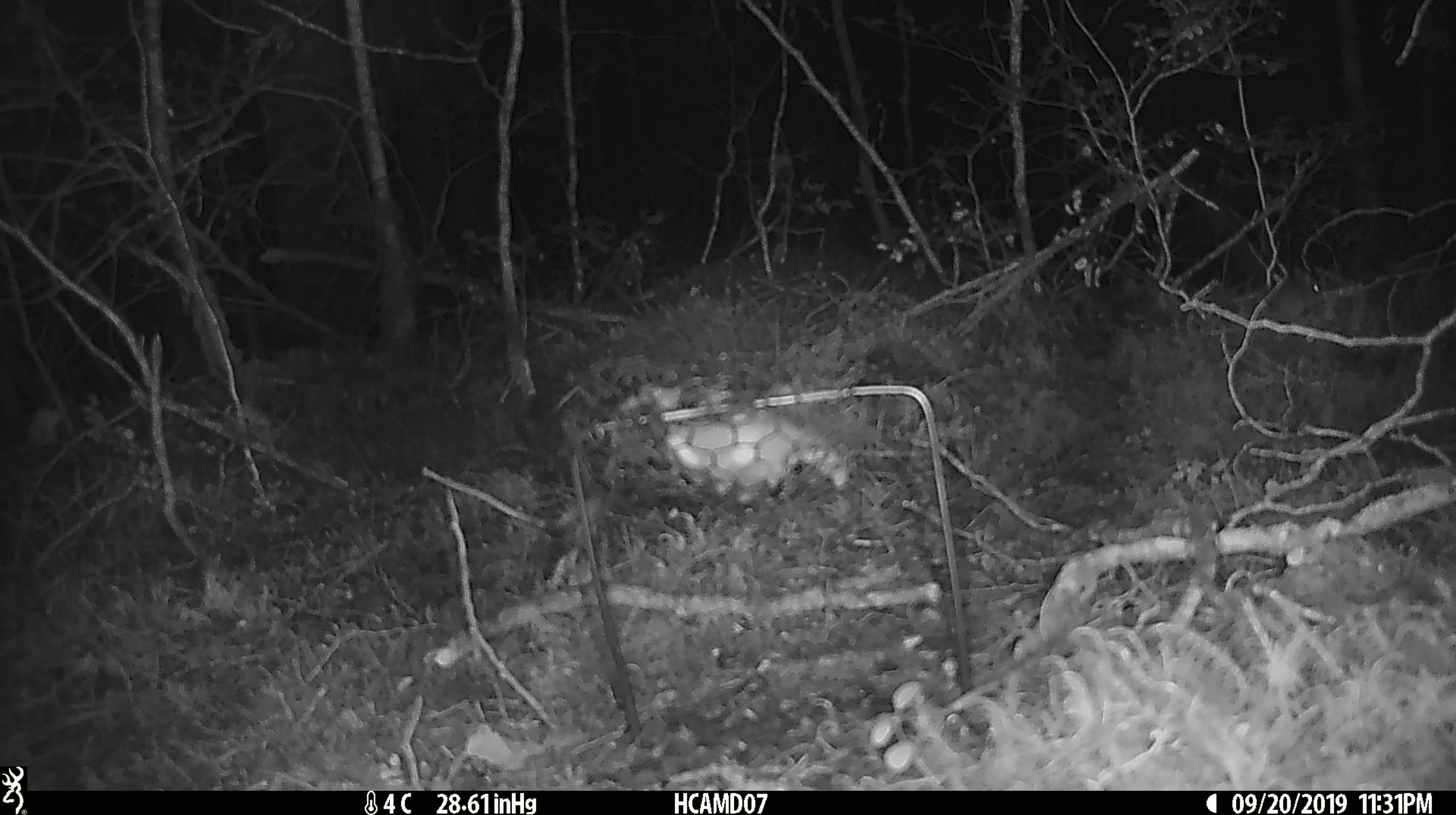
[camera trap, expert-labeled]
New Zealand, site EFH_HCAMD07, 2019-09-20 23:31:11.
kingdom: Animalia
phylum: Chordata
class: Mammalia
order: Rodentia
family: Muridae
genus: Mus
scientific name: Mus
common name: mouse